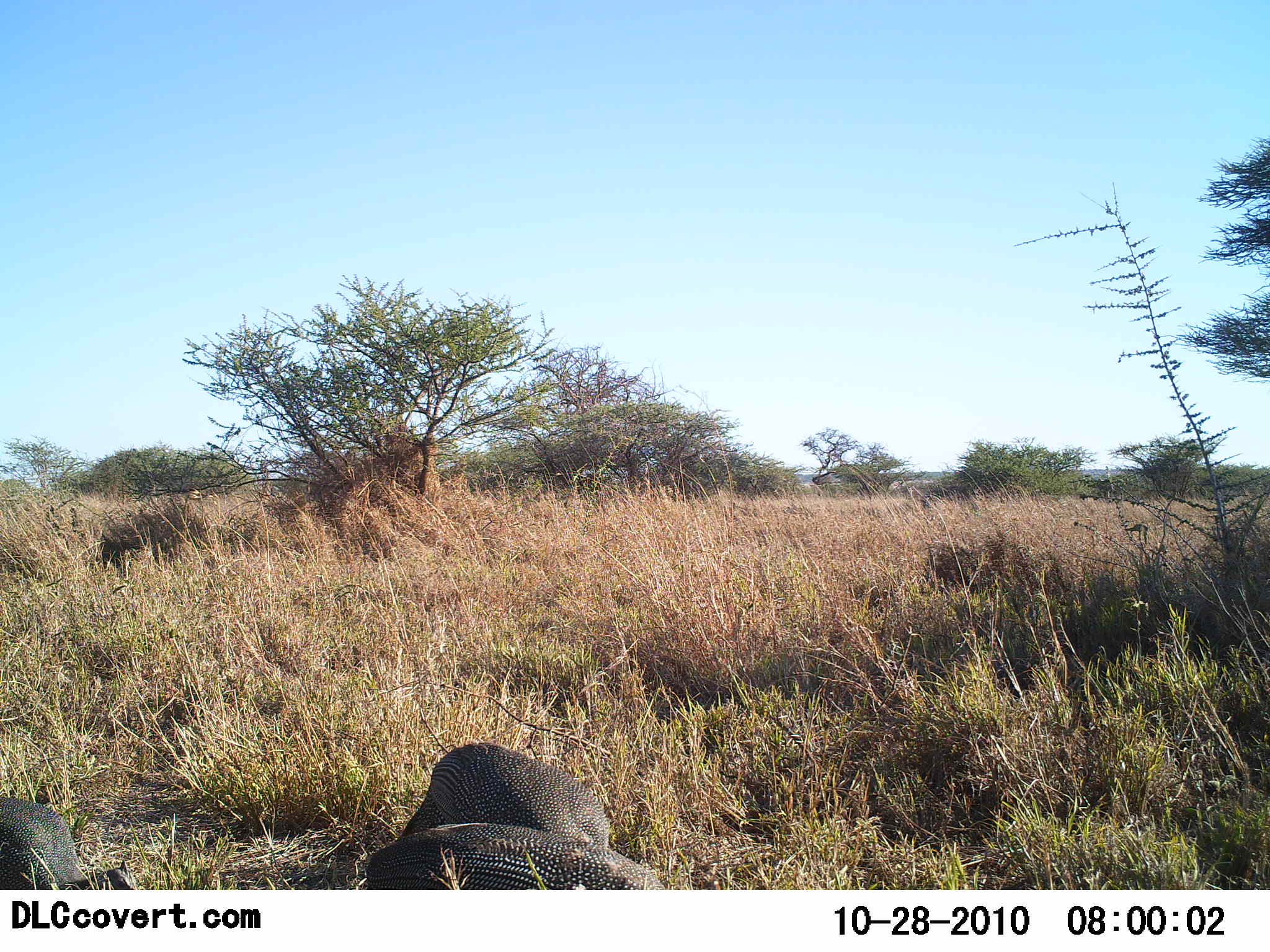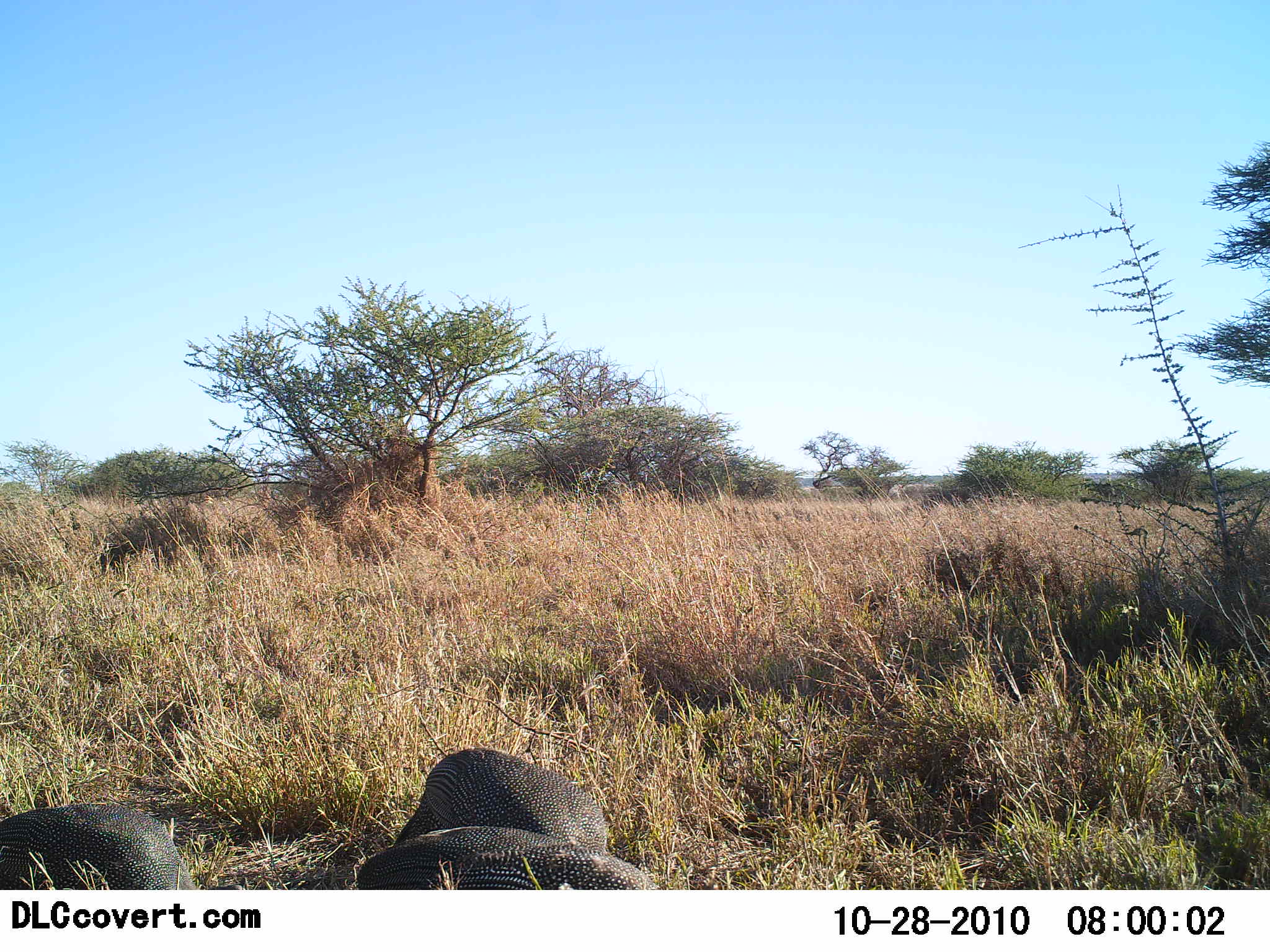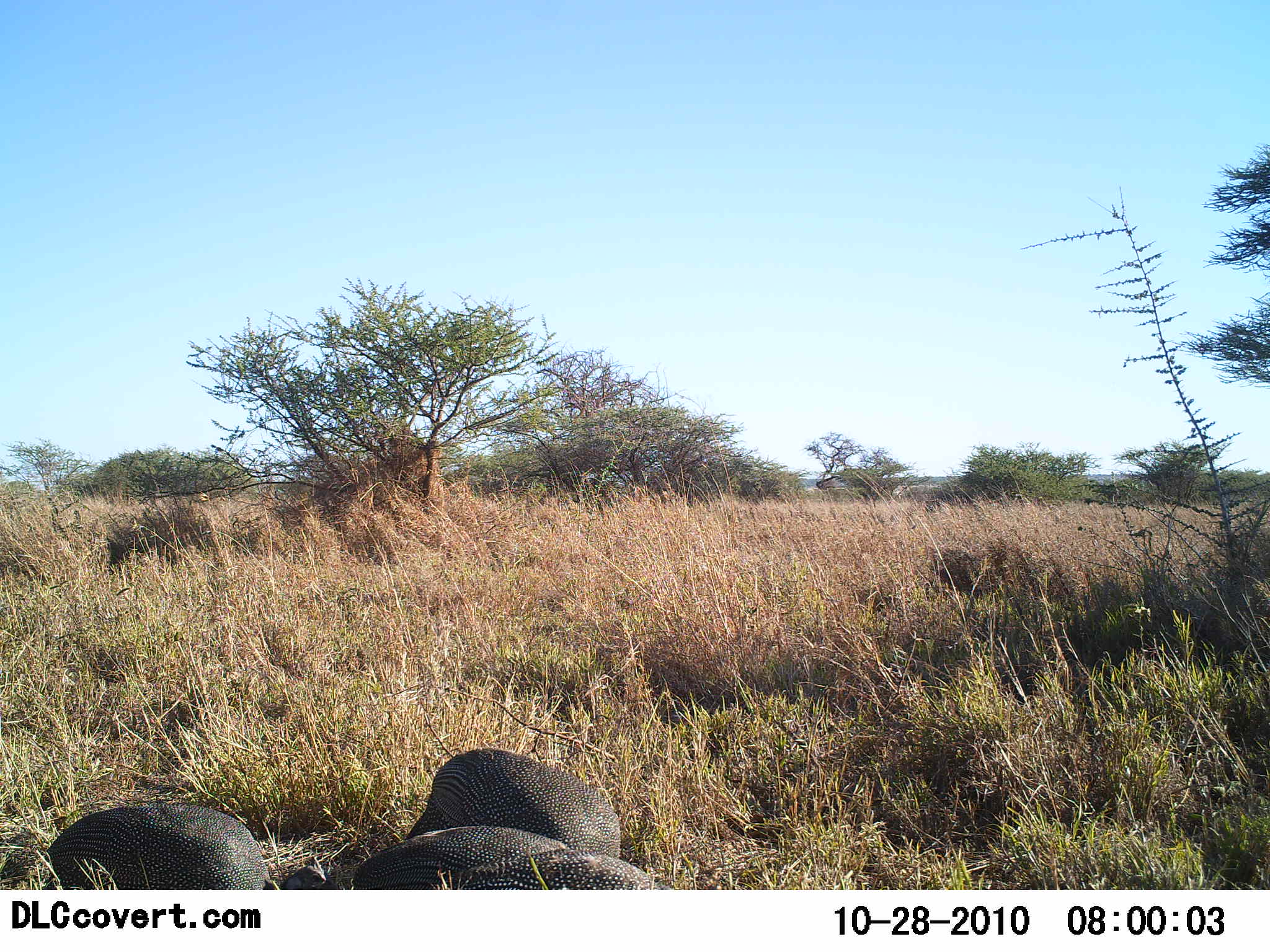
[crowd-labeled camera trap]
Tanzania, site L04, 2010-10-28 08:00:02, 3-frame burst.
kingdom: Animalia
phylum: Chordata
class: Aves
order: Galliformes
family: Numididae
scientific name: Numididae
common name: guinea fowl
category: guineafowl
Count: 3.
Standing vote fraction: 30%.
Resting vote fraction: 0%.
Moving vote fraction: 50%.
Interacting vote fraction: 0%.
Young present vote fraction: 0%.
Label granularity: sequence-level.